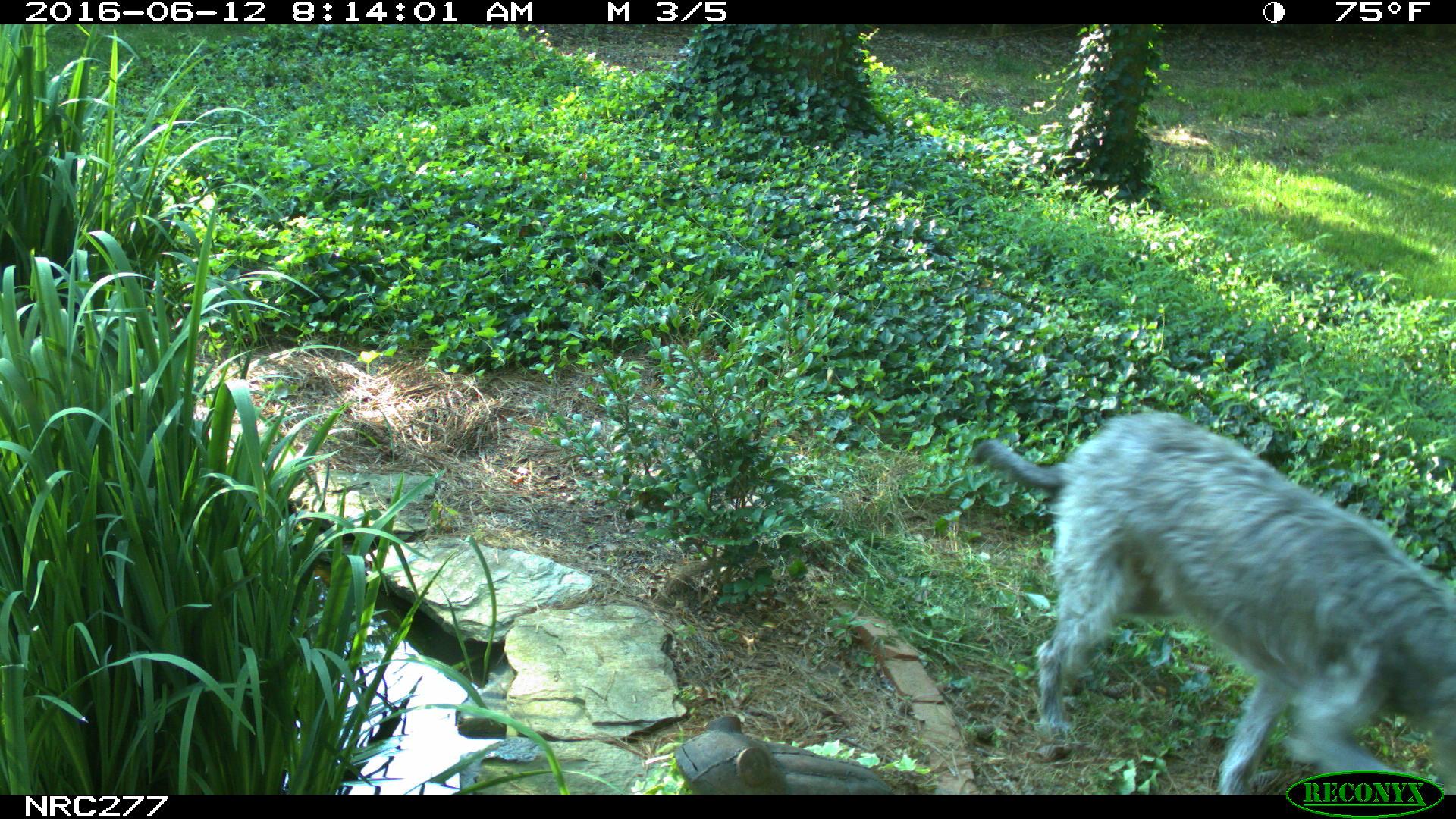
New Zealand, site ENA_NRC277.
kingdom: Animalia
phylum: Chordata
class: Mammalia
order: Carnivora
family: Canidae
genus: Canis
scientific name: Canis familiaris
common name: domestic dog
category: dog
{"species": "dog (domestic dog) (Canis familiaris)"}